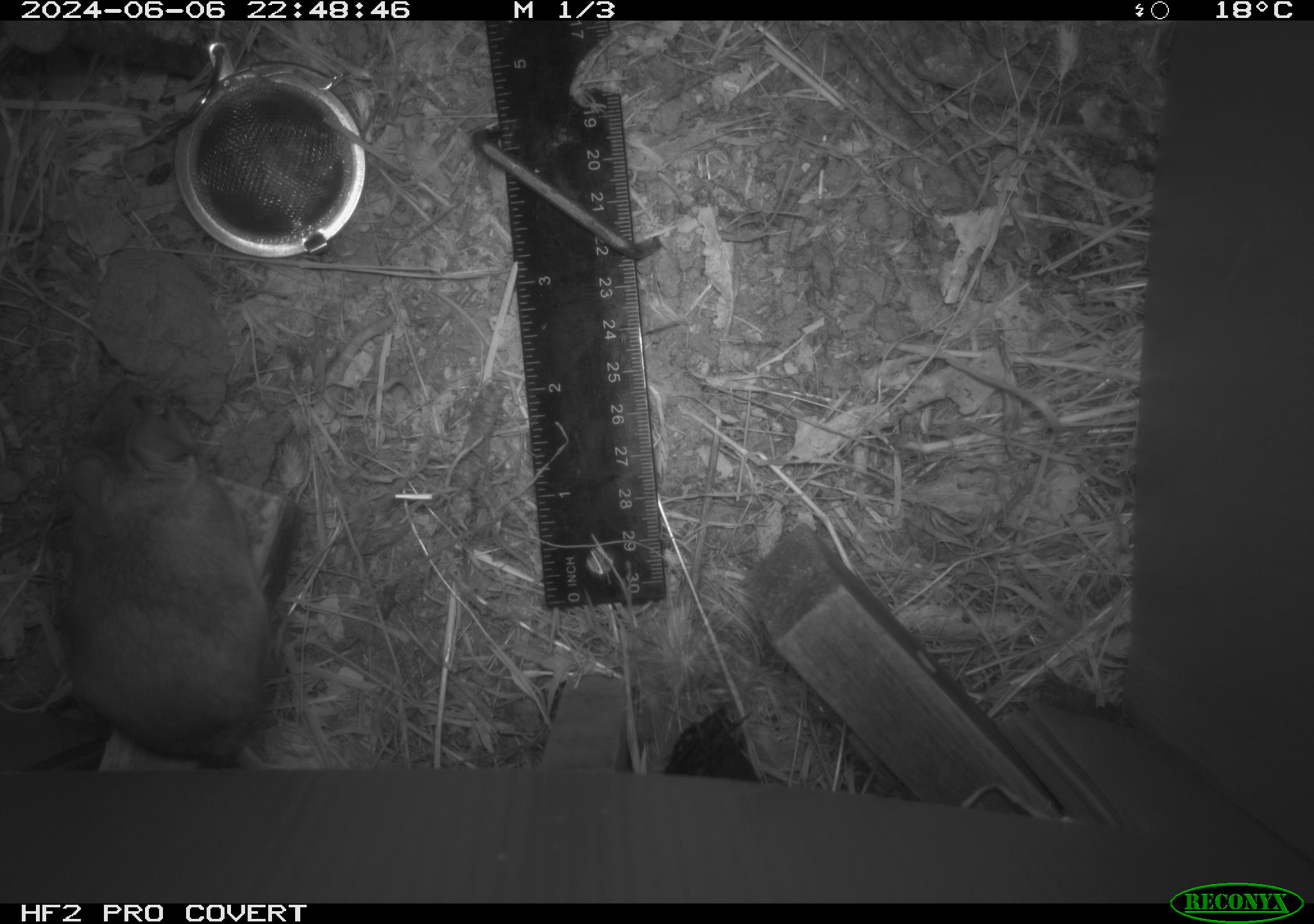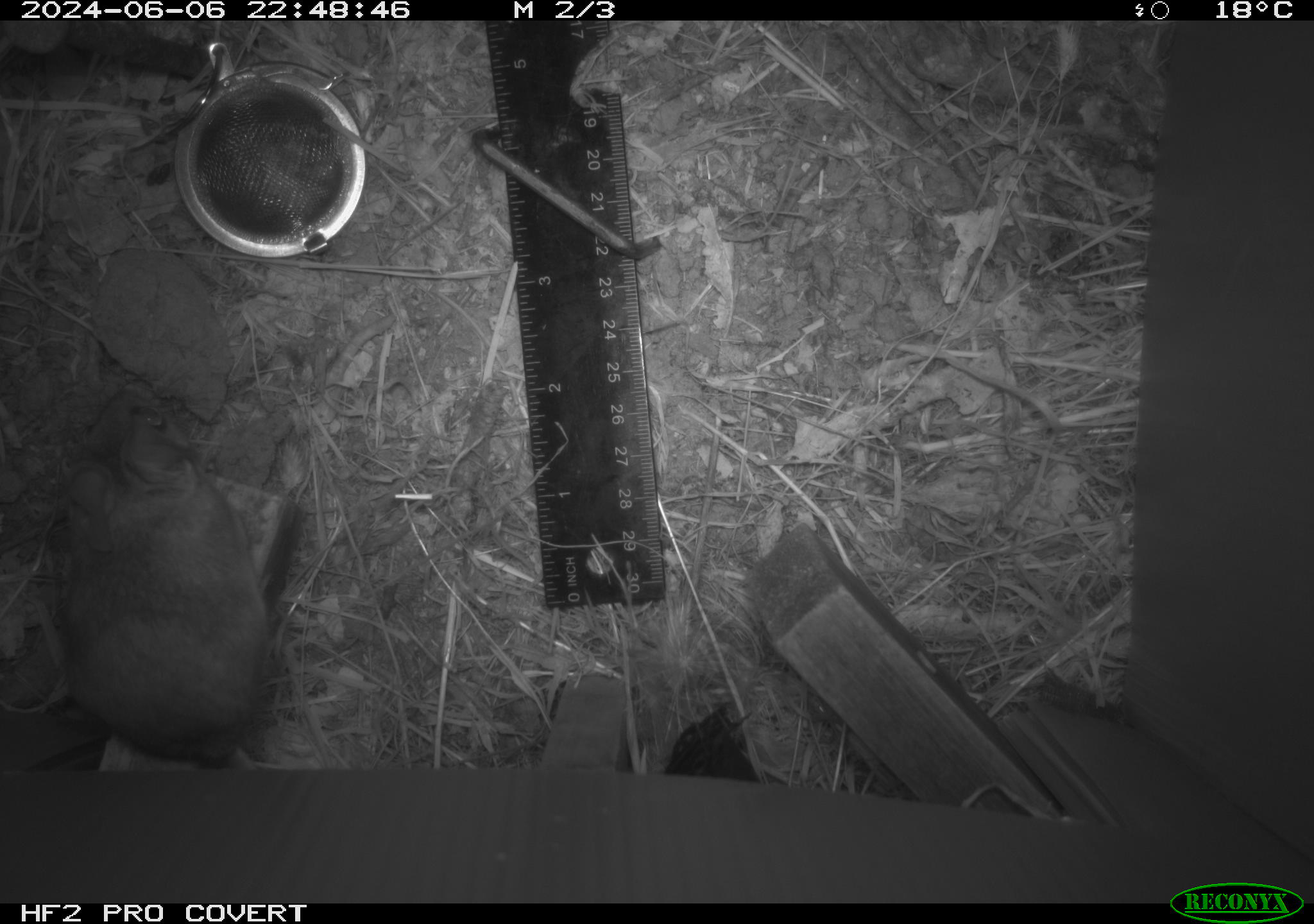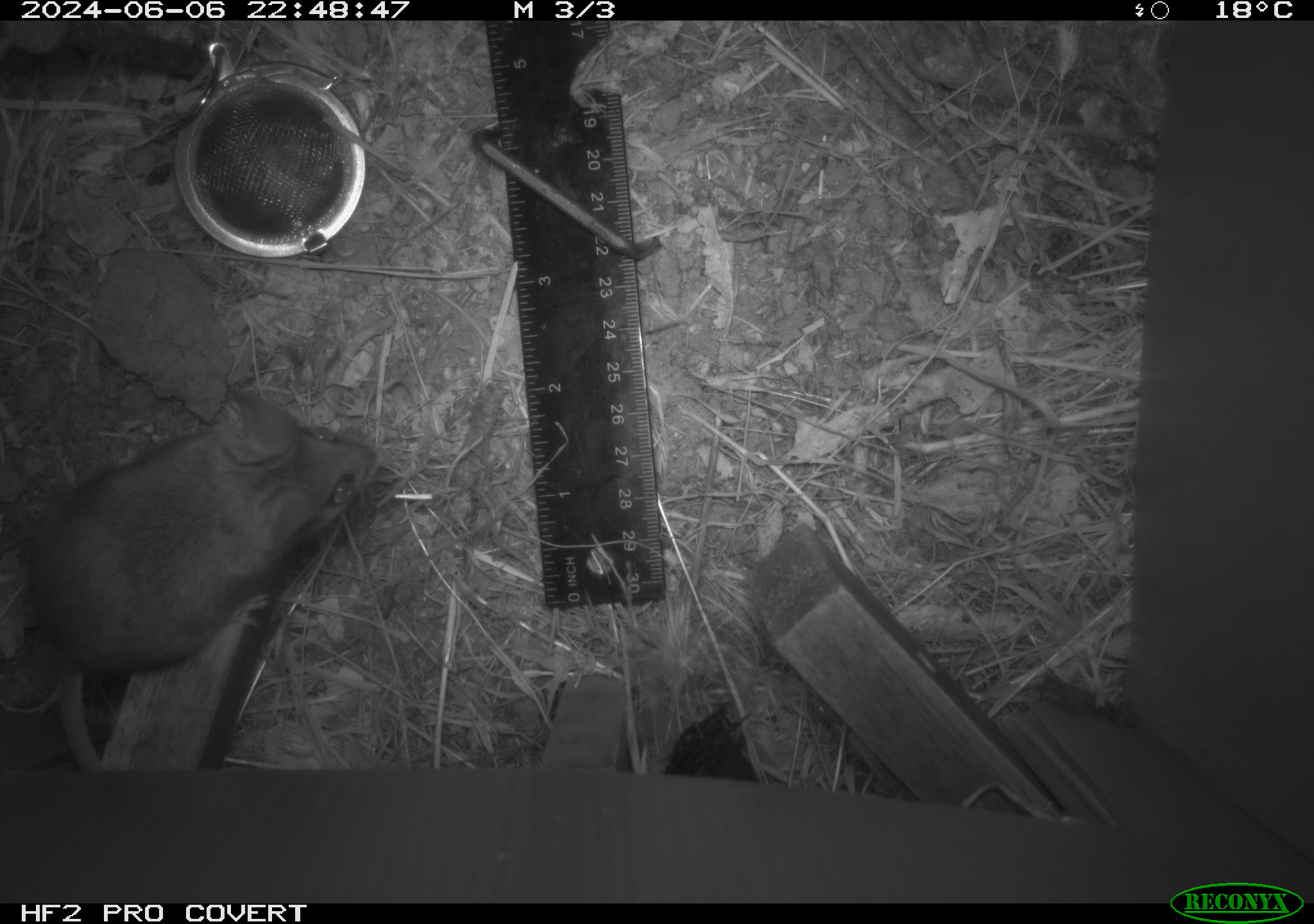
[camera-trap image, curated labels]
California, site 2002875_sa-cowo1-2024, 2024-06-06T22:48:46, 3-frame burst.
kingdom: Animalia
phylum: Chordata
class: Mammalia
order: Rodentia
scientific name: Rodentia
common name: rodent